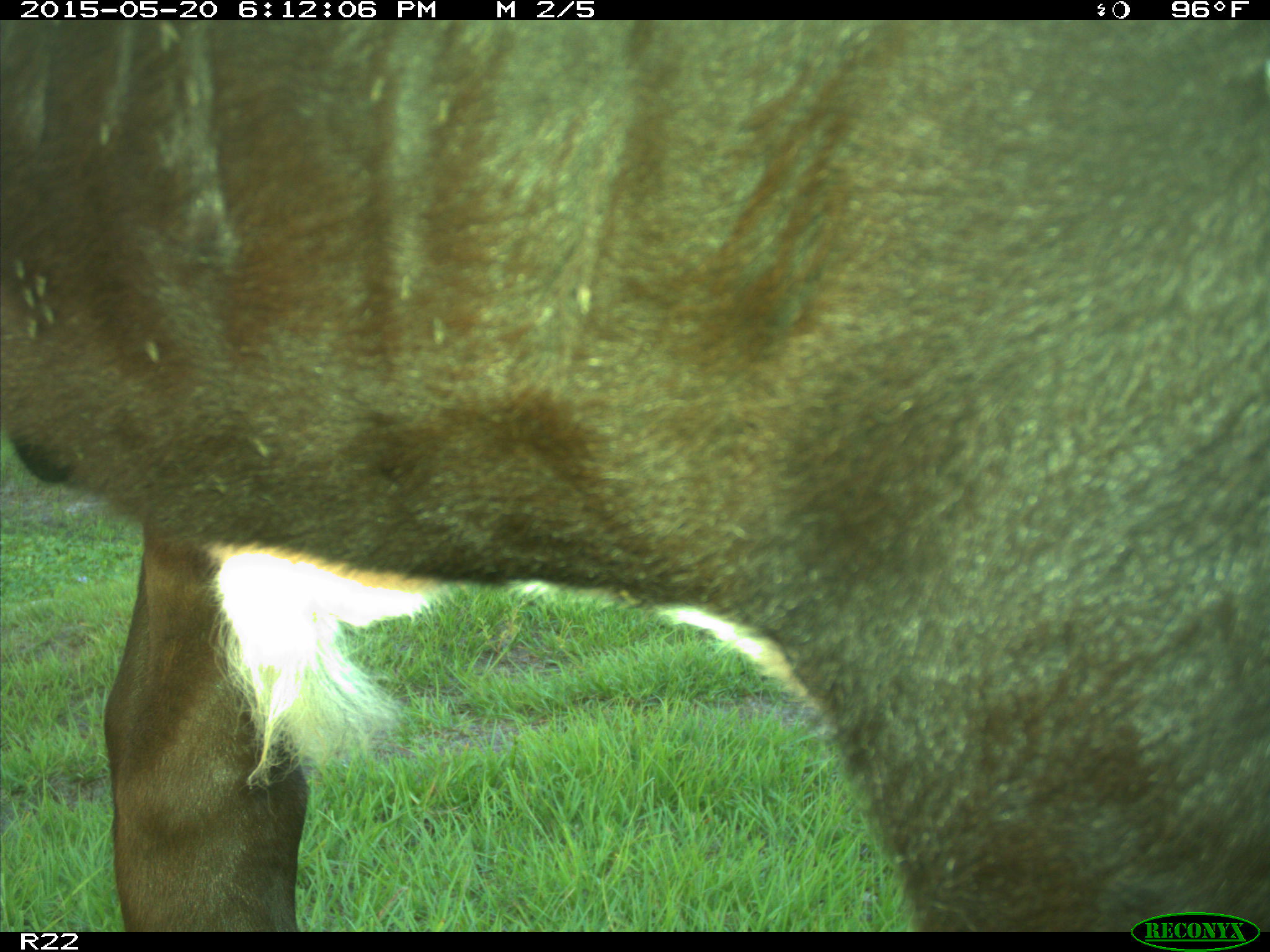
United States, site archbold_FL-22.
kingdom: Animalia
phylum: Chordata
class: Mammalia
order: Artiodactyla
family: Bovidae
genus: Bos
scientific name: Bos taurus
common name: domestic cow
Bos taurus (domestic cow).